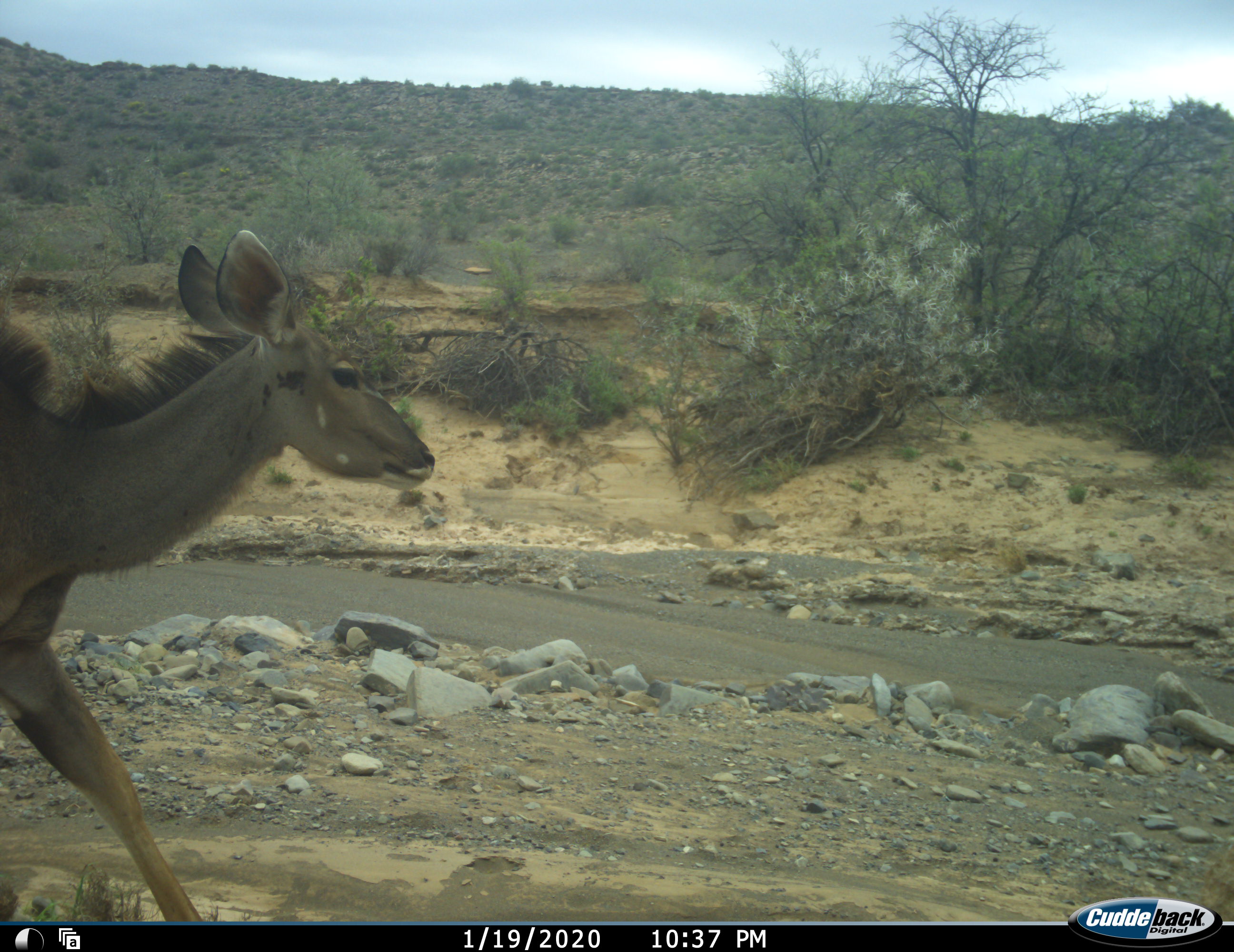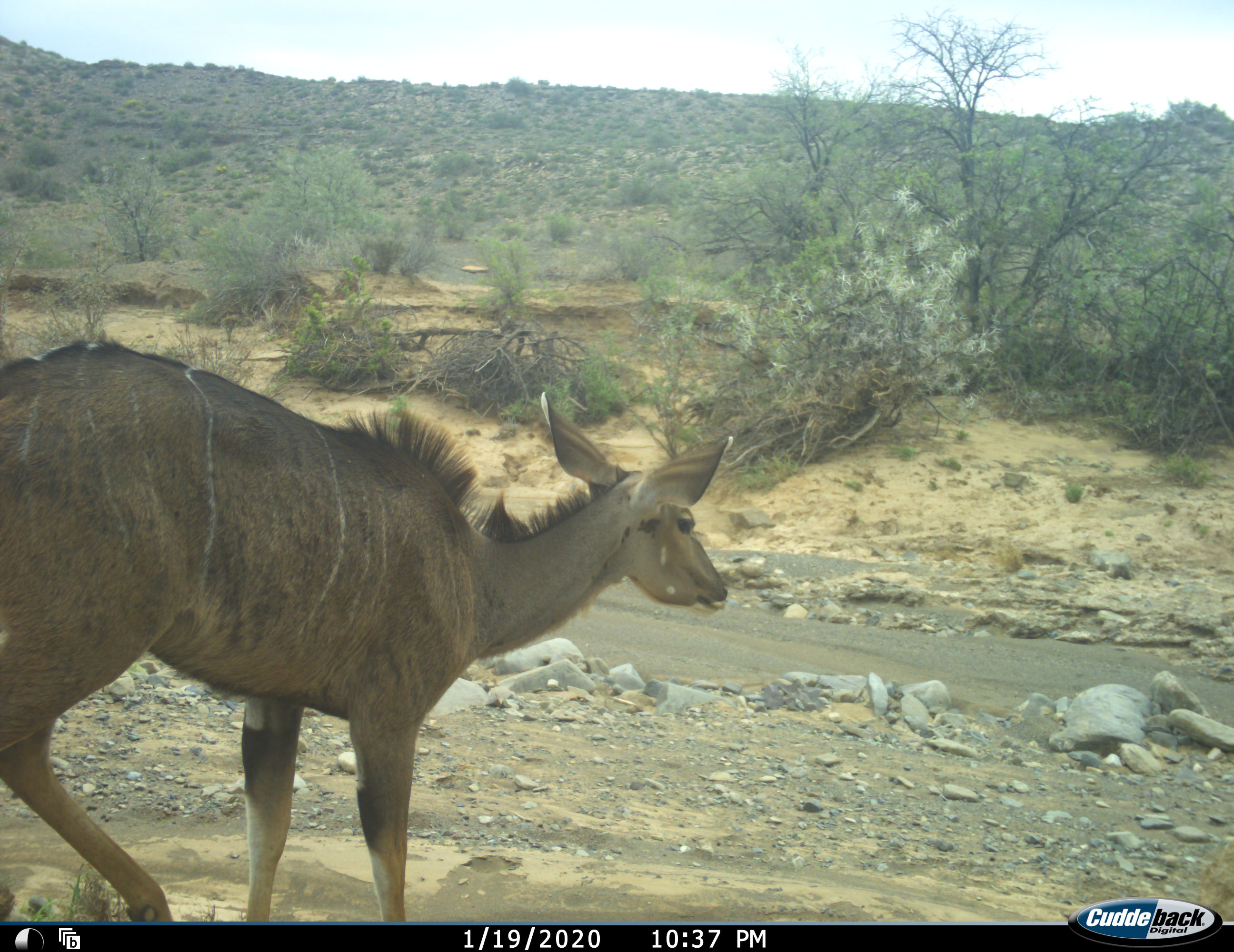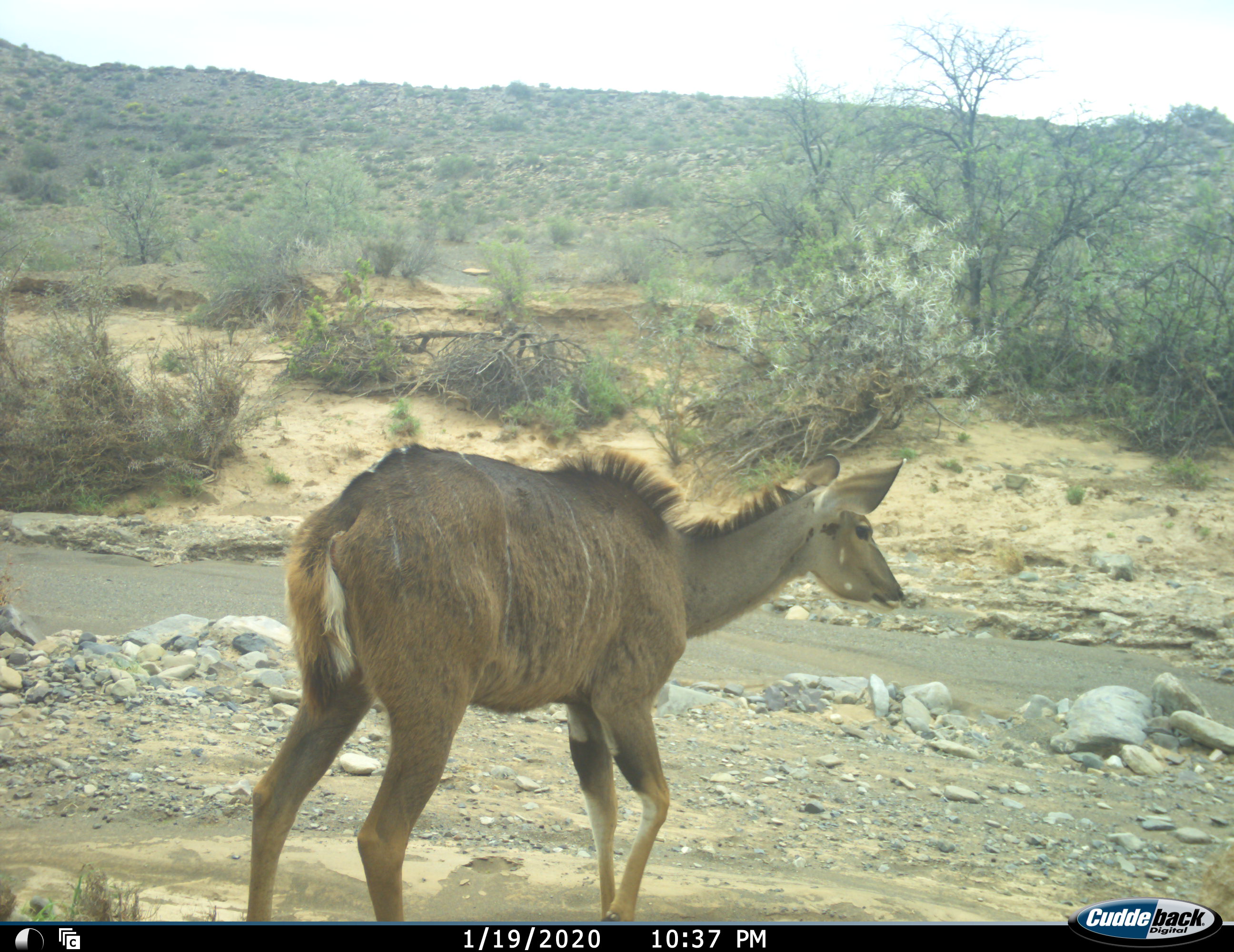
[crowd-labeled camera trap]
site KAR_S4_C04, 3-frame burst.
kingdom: Animalia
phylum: Chordata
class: Mammalia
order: Artiodactyla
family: Bovidae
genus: Tragelaphus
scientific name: Tragelaphus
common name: kudu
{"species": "kudu (Tragelaphus)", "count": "1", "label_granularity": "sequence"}